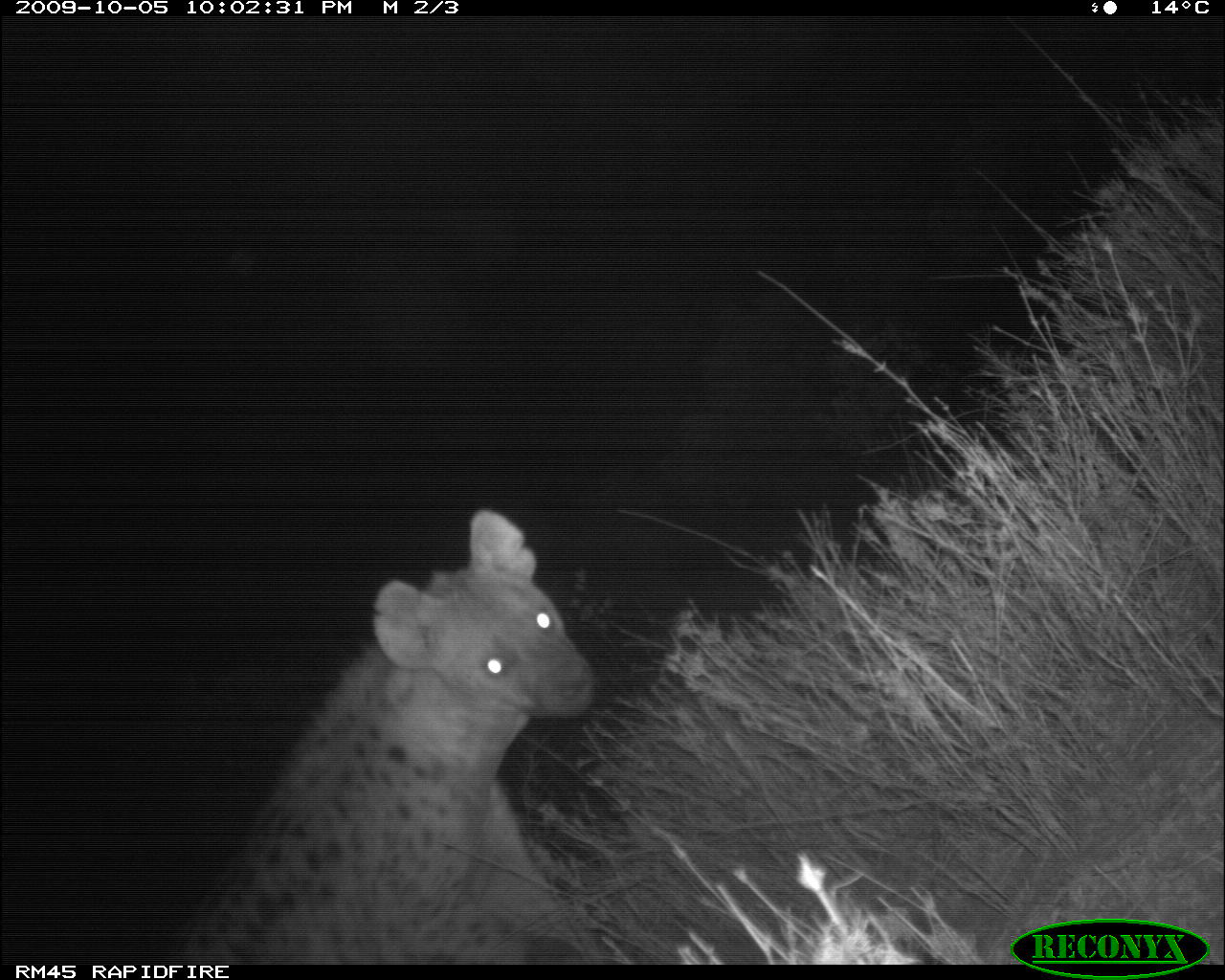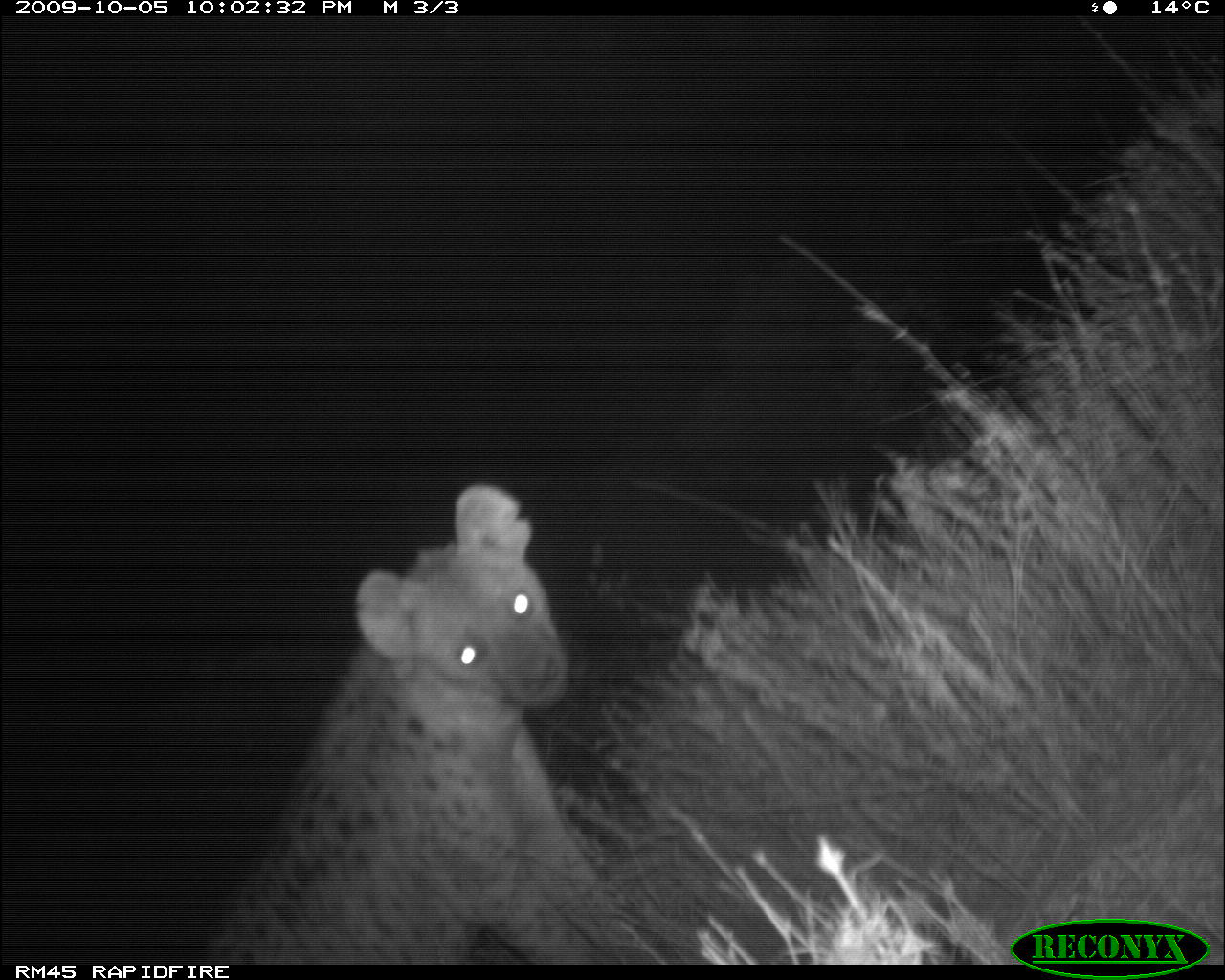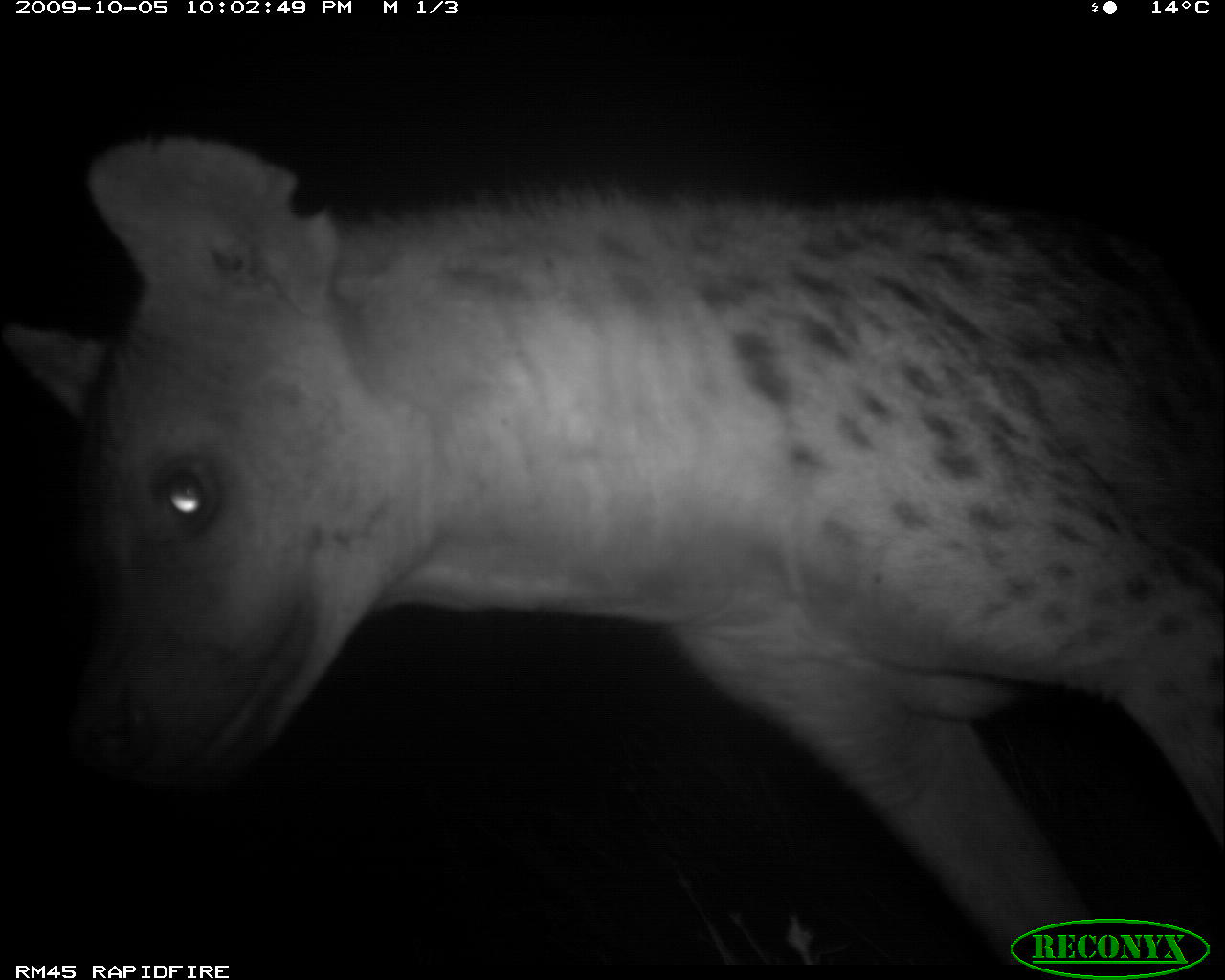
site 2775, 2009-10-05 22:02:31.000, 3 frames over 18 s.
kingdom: Animalia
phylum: Chordata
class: Mammalia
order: Carnivora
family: Hyaenidae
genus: Crocuta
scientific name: Crocuta crocuta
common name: spotted hyena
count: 1